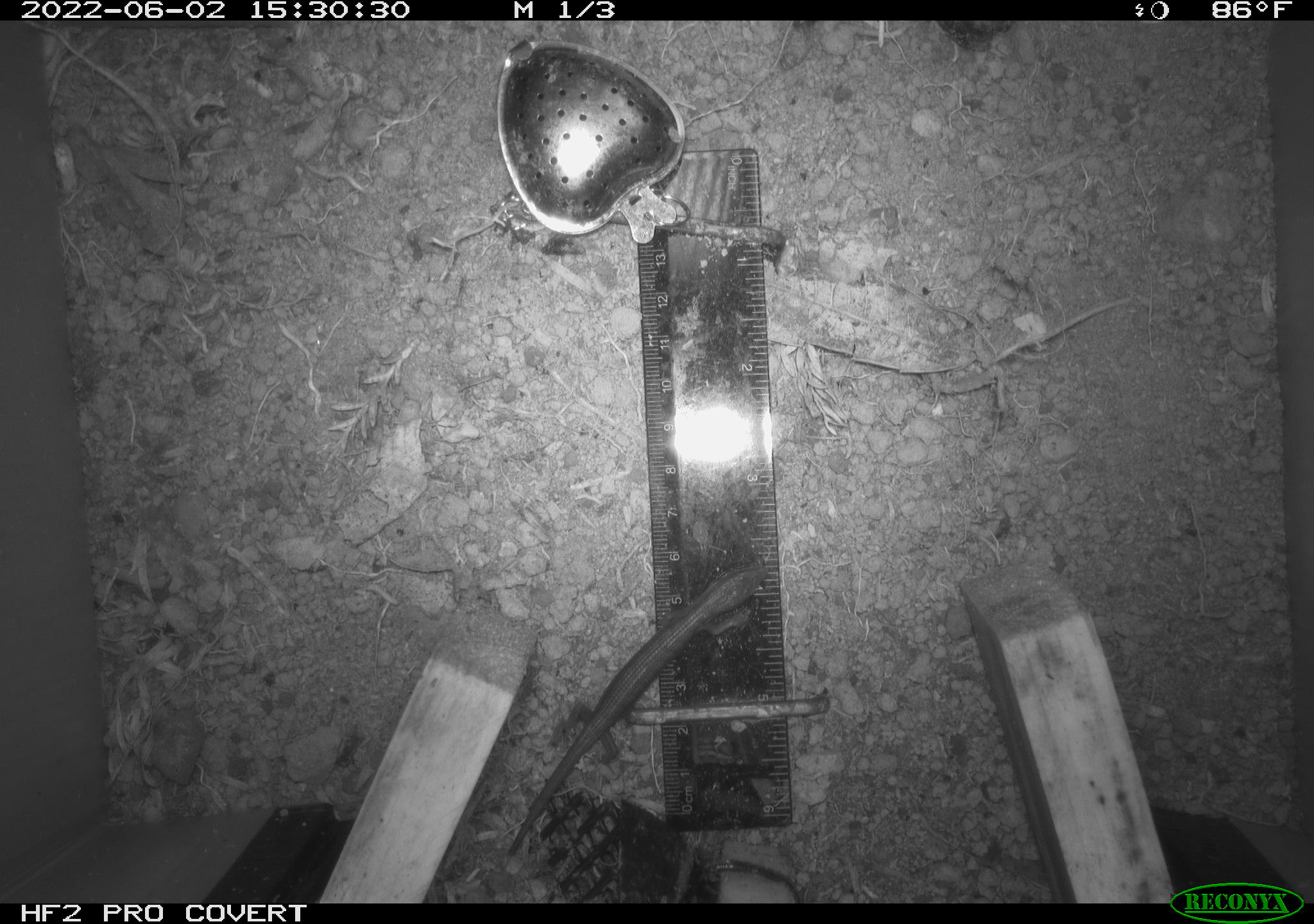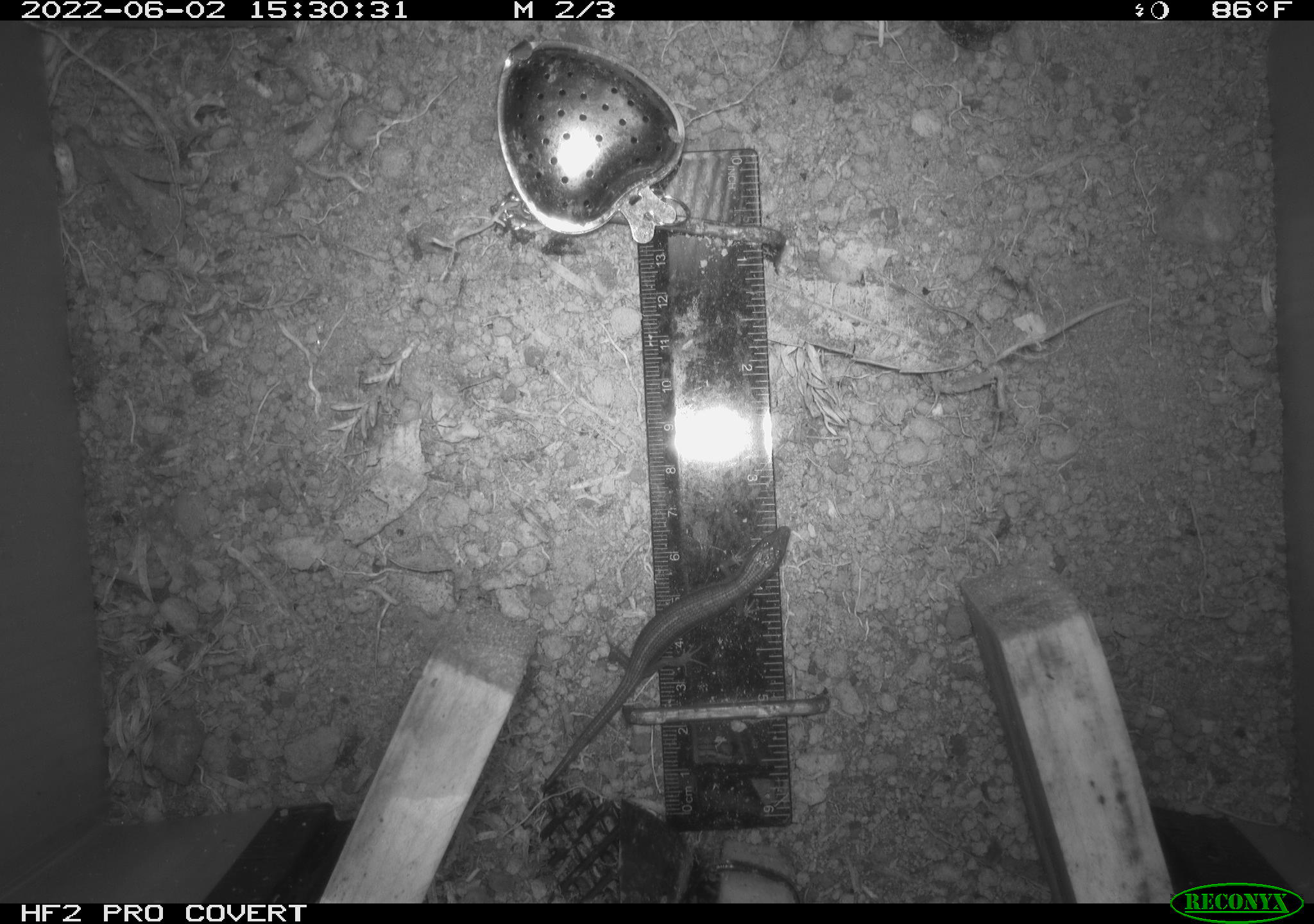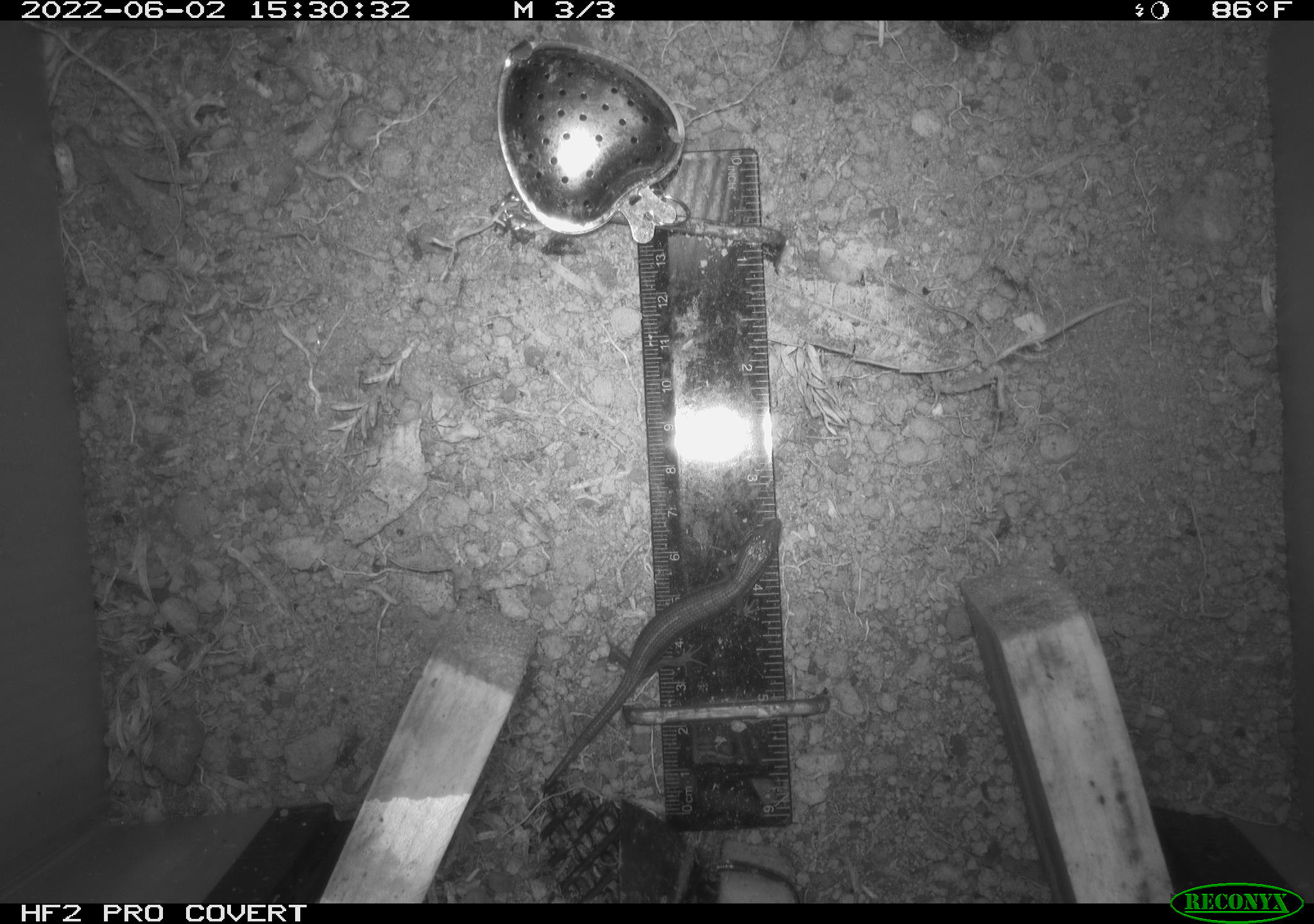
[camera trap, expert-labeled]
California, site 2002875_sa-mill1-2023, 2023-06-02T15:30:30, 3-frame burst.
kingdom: Animalia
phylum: Chordata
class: Reptilia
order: Squamata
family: Scincidae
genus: Plestiodon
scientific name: Plestiodon skiltonianus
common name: western skink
Western skink (Plestiodon skiltonianus).